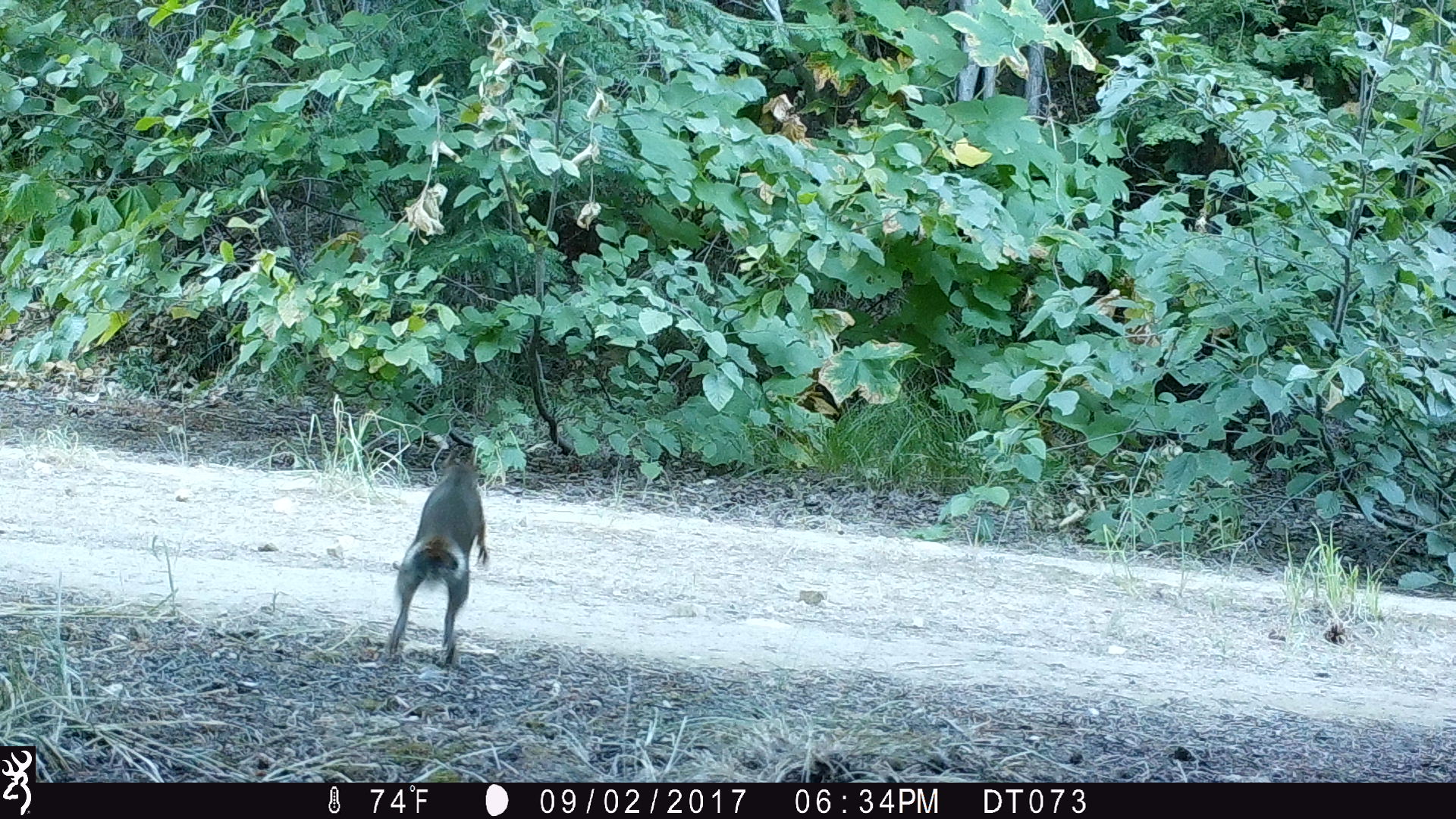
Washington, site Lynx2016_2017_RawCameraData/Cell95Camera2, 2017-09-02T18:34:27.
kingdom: Animalia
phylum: Chordata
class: Mammalia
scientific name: Mammalia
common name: small mammal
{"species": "small mammal (Mammalia)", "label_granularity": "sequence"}